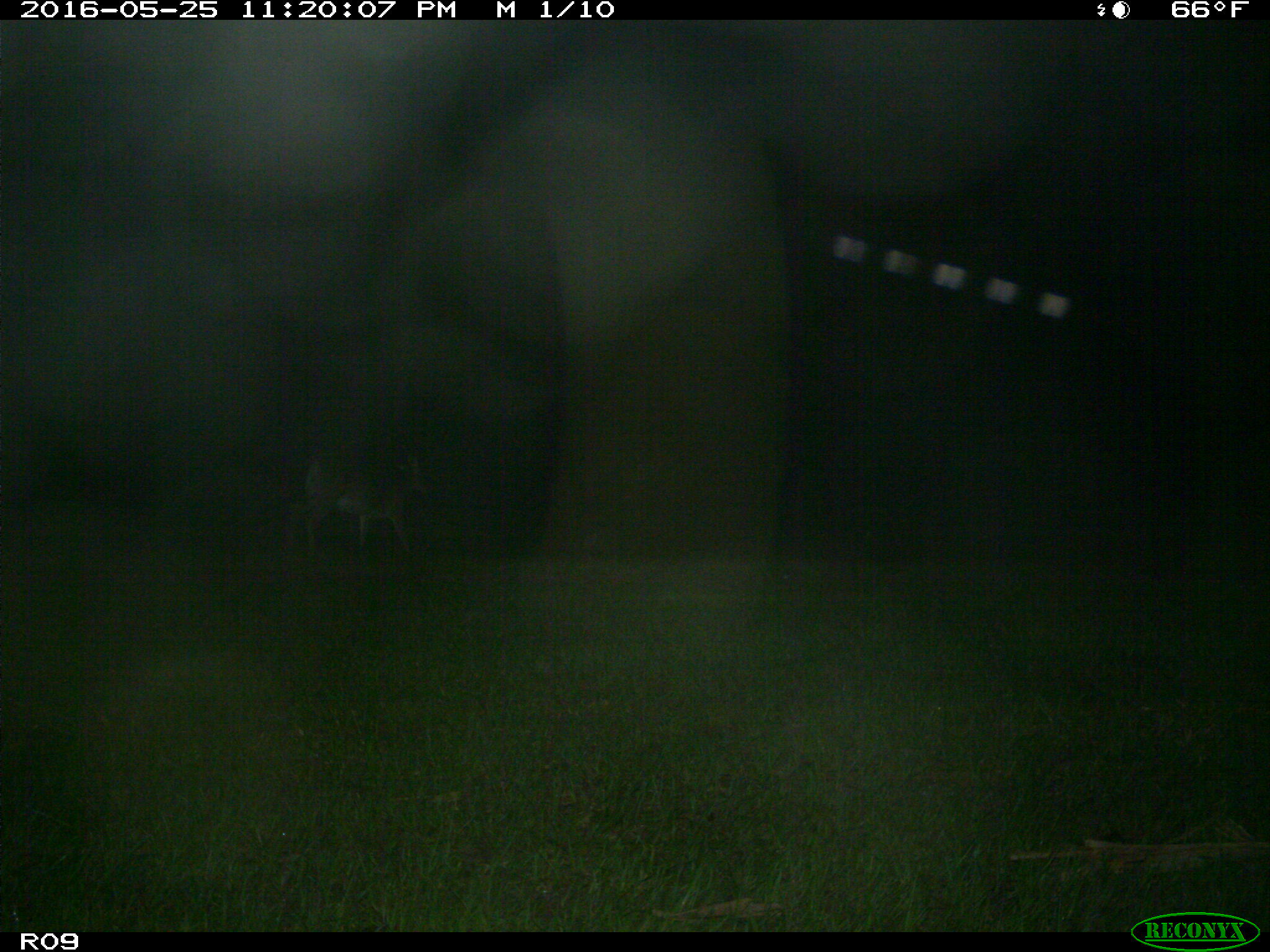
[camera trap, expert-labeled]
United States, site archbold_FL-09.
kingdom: Animalia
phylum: Chordata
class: Mammalia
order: Artiodactyla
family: Cervidae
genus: Odocoileus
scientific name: Odocoileus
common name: deer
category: unidentified deer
Unidentified deer (deer) (Odocoileus).